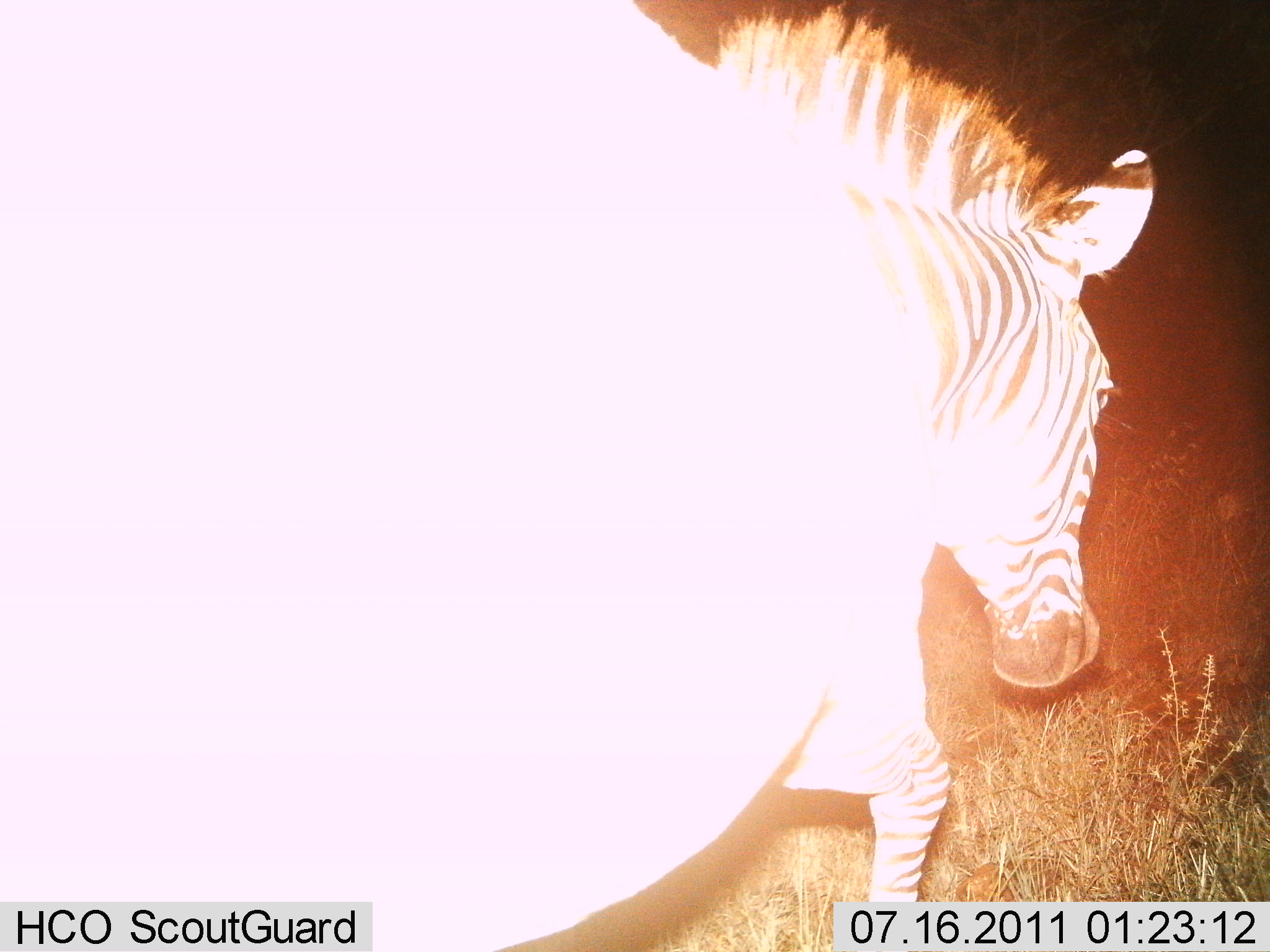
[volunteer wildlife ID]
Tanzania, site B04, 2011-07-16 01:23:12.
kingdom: Animalia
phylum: Chordata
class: Mammalia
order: Perissodactyla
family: Equidae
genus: Equus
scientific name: Equus quagga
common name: plains zebra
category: zebra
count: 1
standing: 9%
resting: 0%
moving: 91%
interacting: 0%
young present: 0%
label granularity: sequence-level